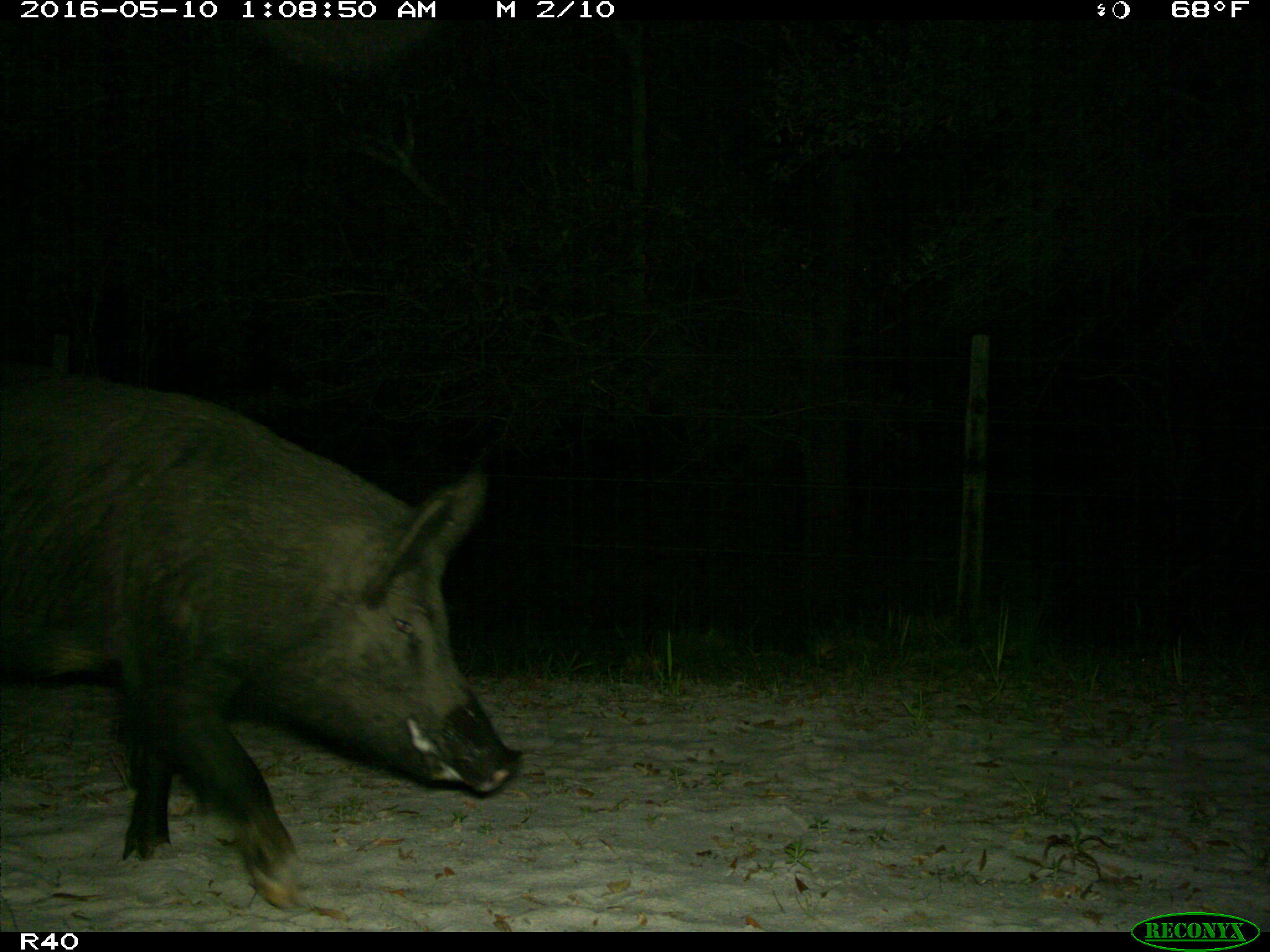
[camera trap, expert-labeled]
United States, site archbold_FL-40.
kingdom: Animalia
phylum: Chordata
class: Mammalia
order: Artiodactyla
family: Suidae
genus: Sus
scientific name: Sus scrofa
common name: wild boar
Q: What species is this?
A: Sus scrofa (wild boar).